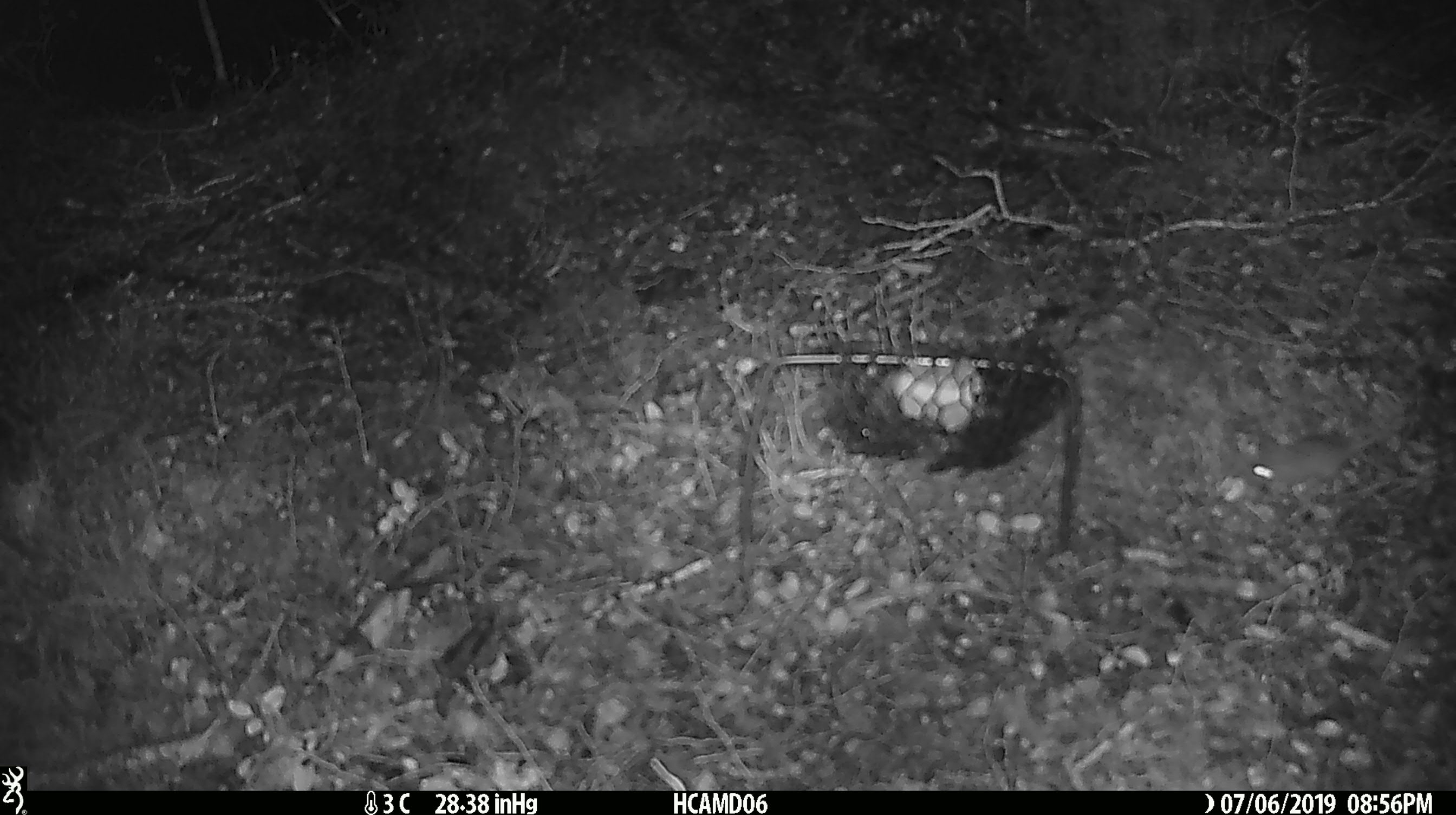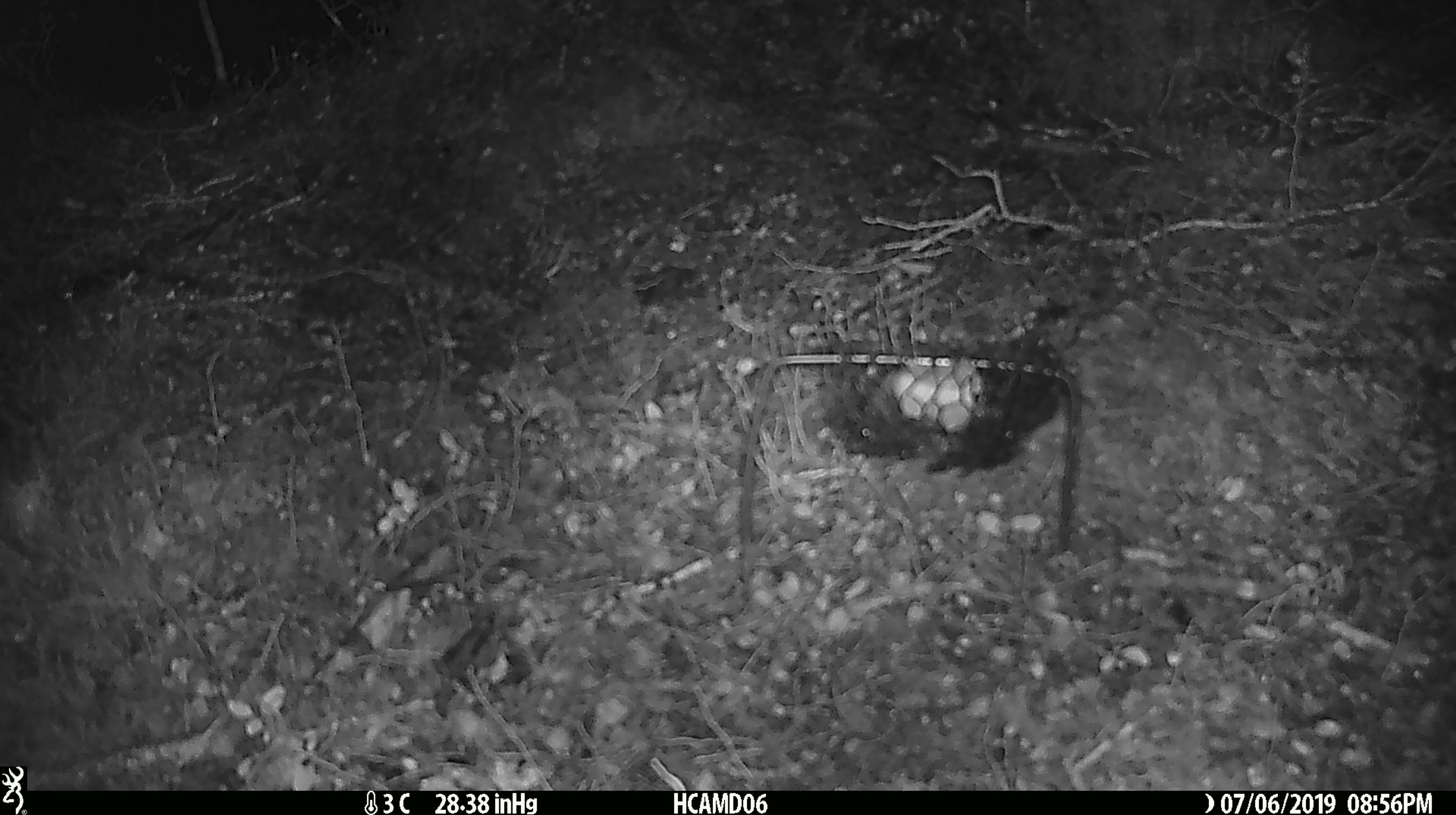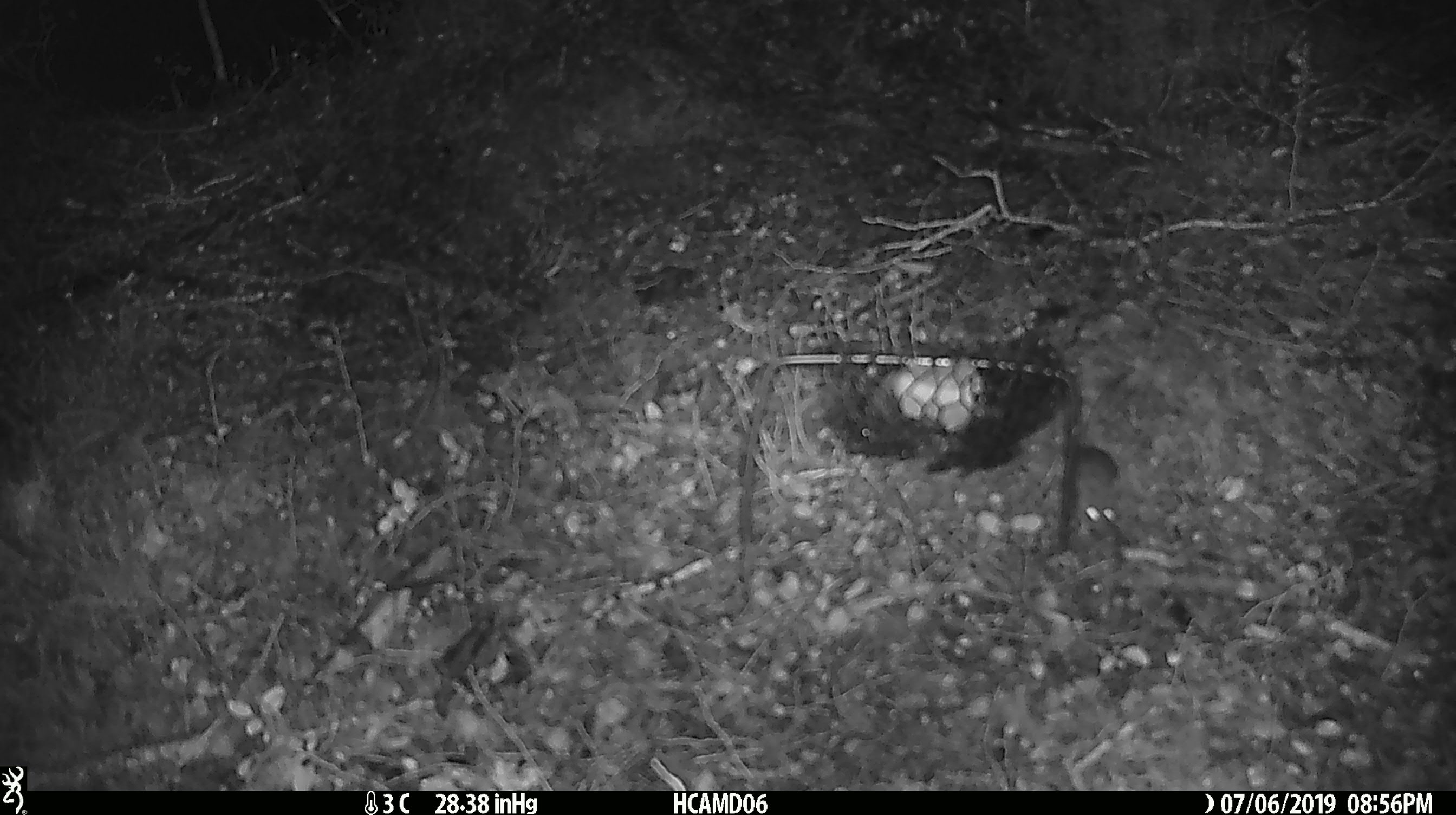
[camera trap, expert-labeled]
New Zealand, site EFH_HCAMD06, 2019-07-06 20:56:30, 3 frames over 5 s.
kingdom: Animalia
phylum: Chordata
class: Mammalia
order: Rodentia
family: Muridae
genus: Mus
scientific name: Mus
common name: mouse